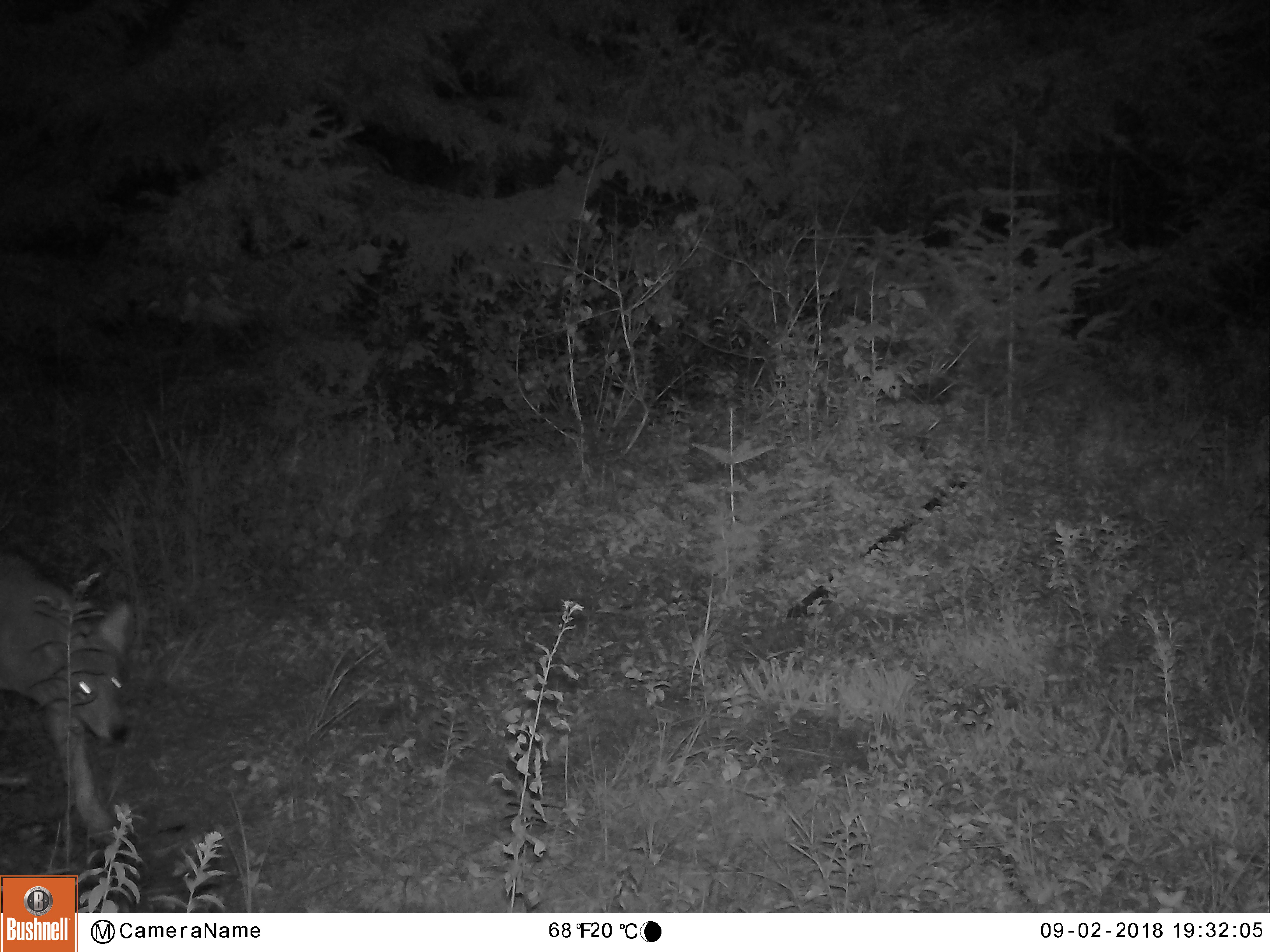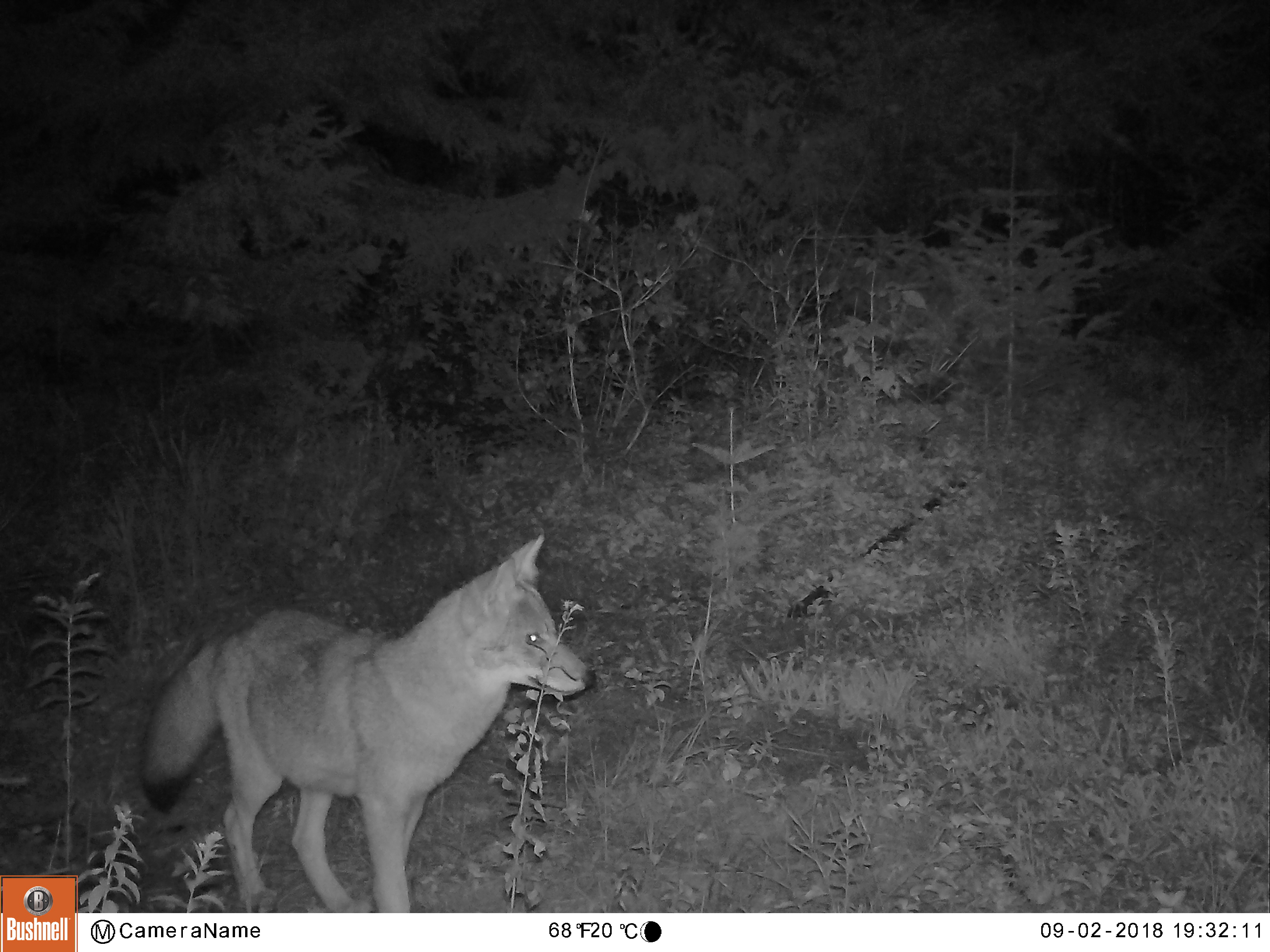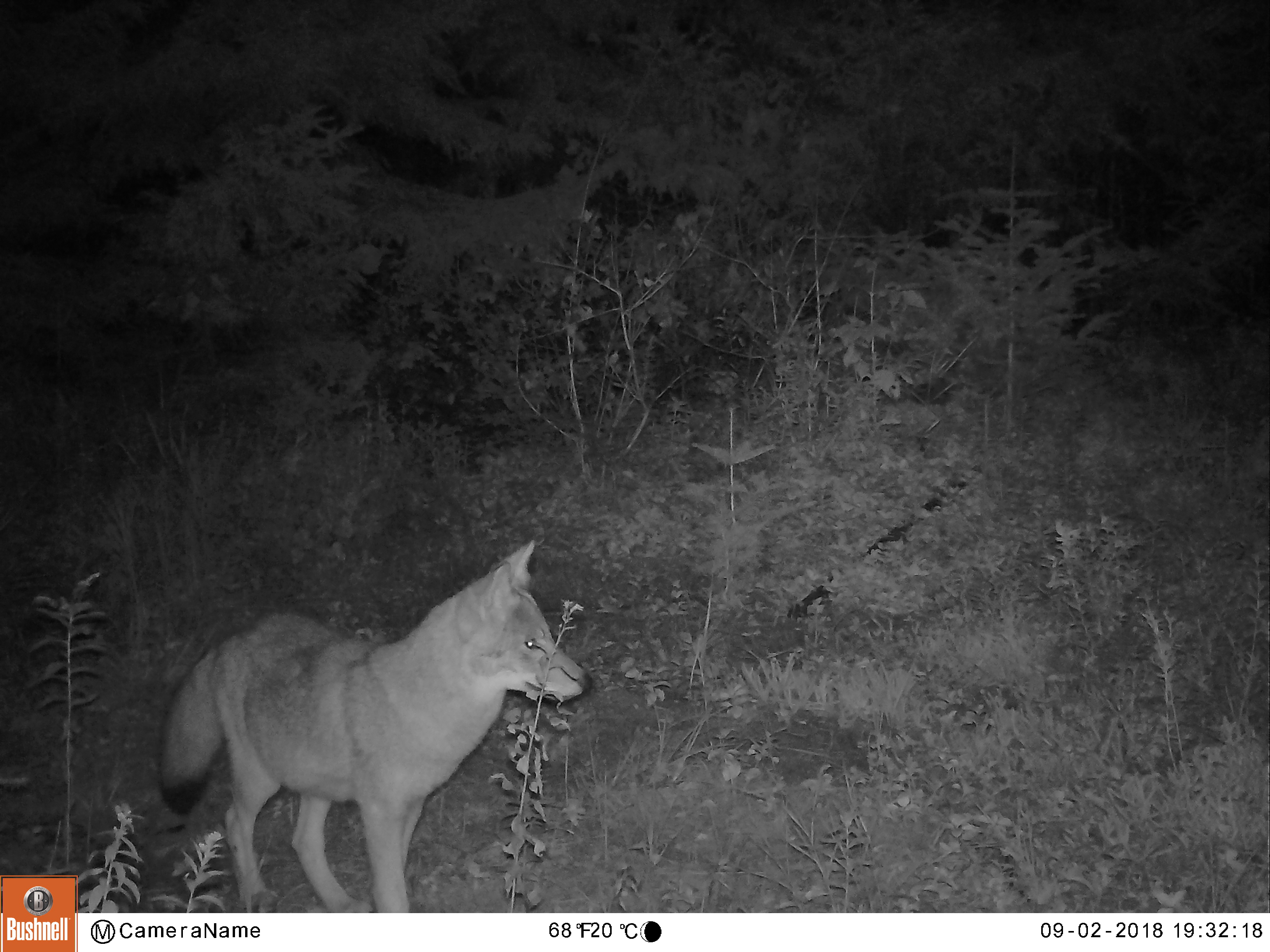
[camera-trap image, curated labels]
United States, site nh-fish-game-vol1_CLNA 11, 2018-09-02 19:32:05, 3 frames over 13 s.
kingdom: Animalia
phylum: Chordata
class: Mammalia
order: Carnivora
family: Canidae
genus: Canis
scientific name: Canis latrans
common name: coyote